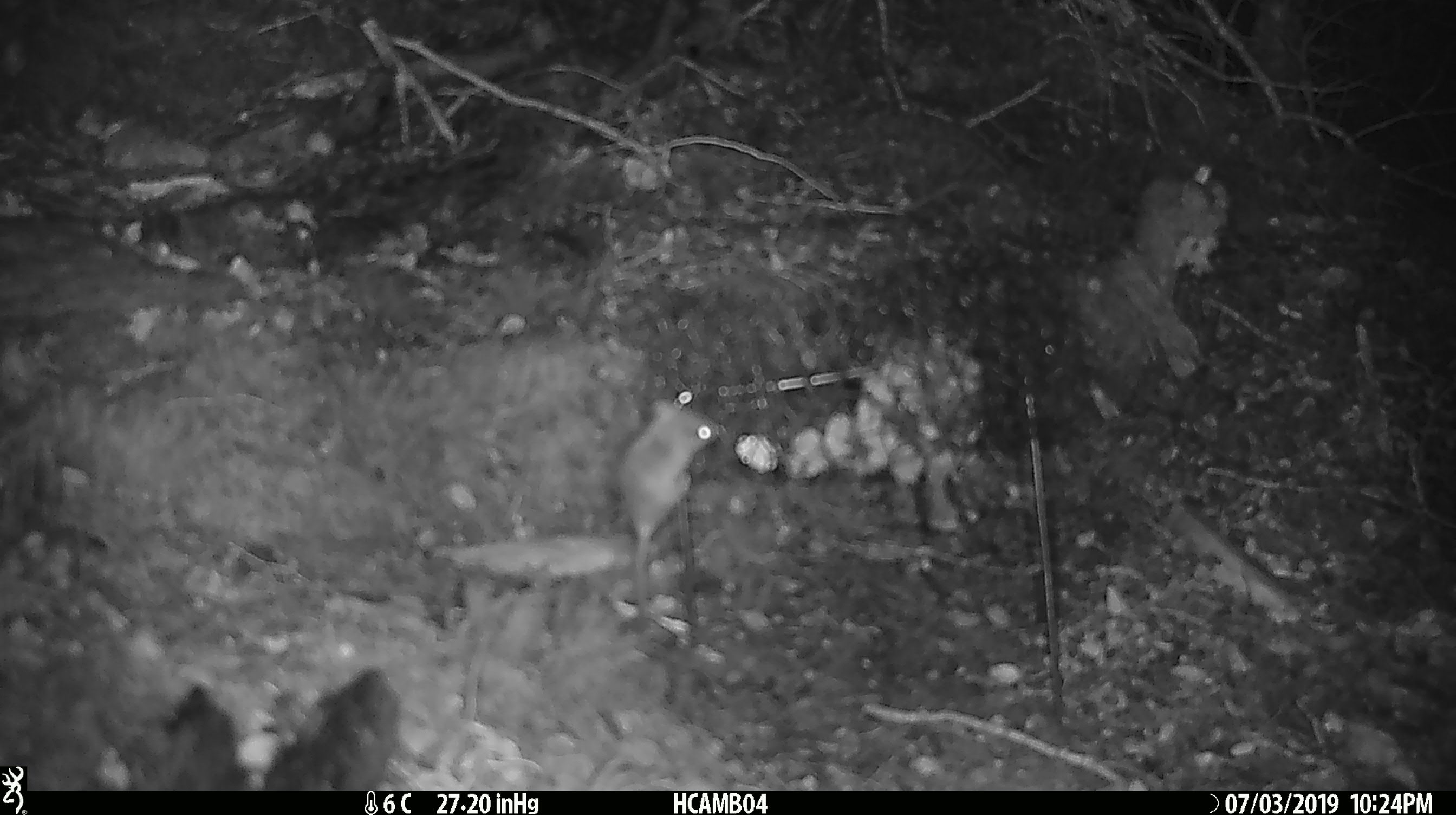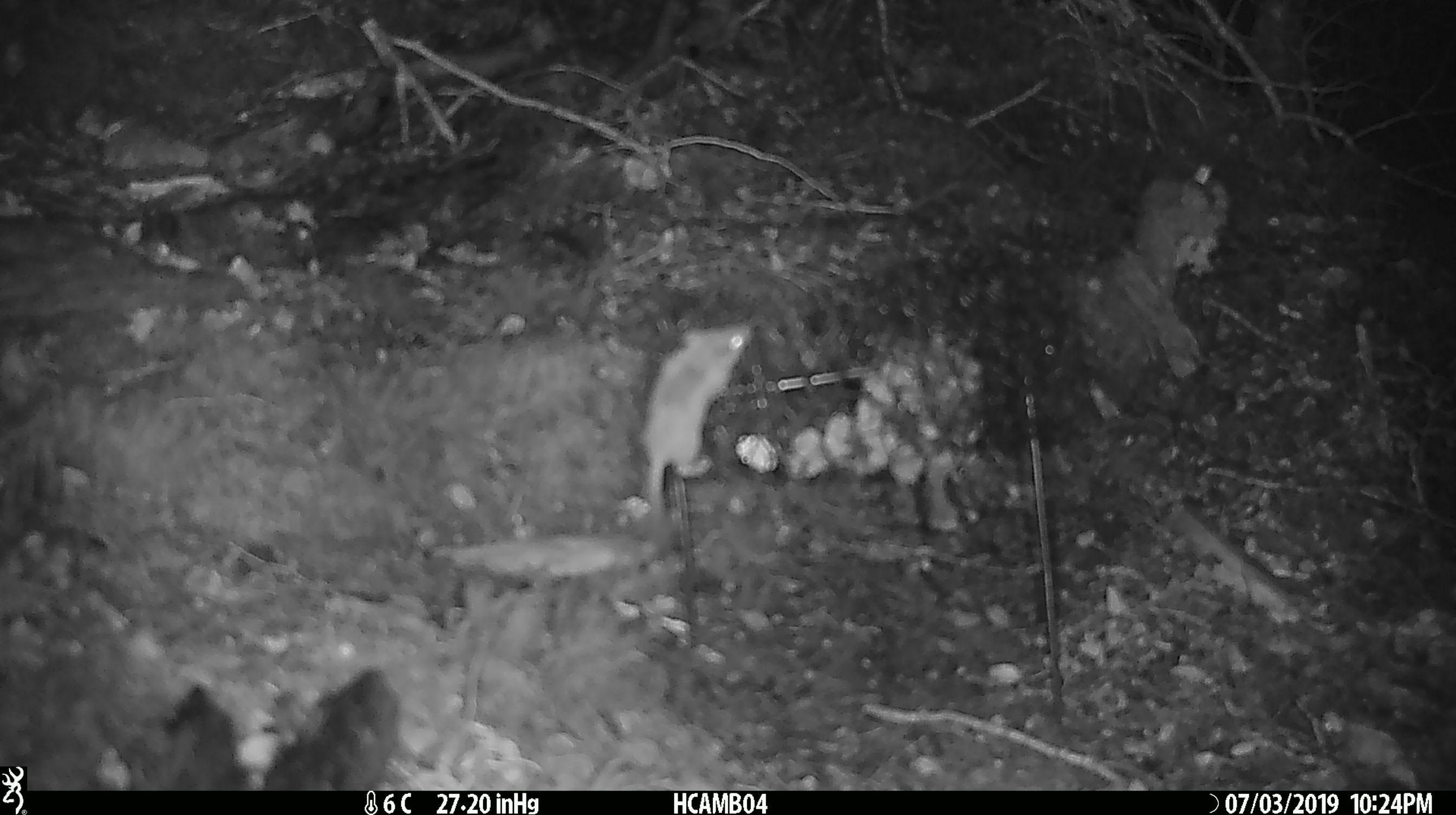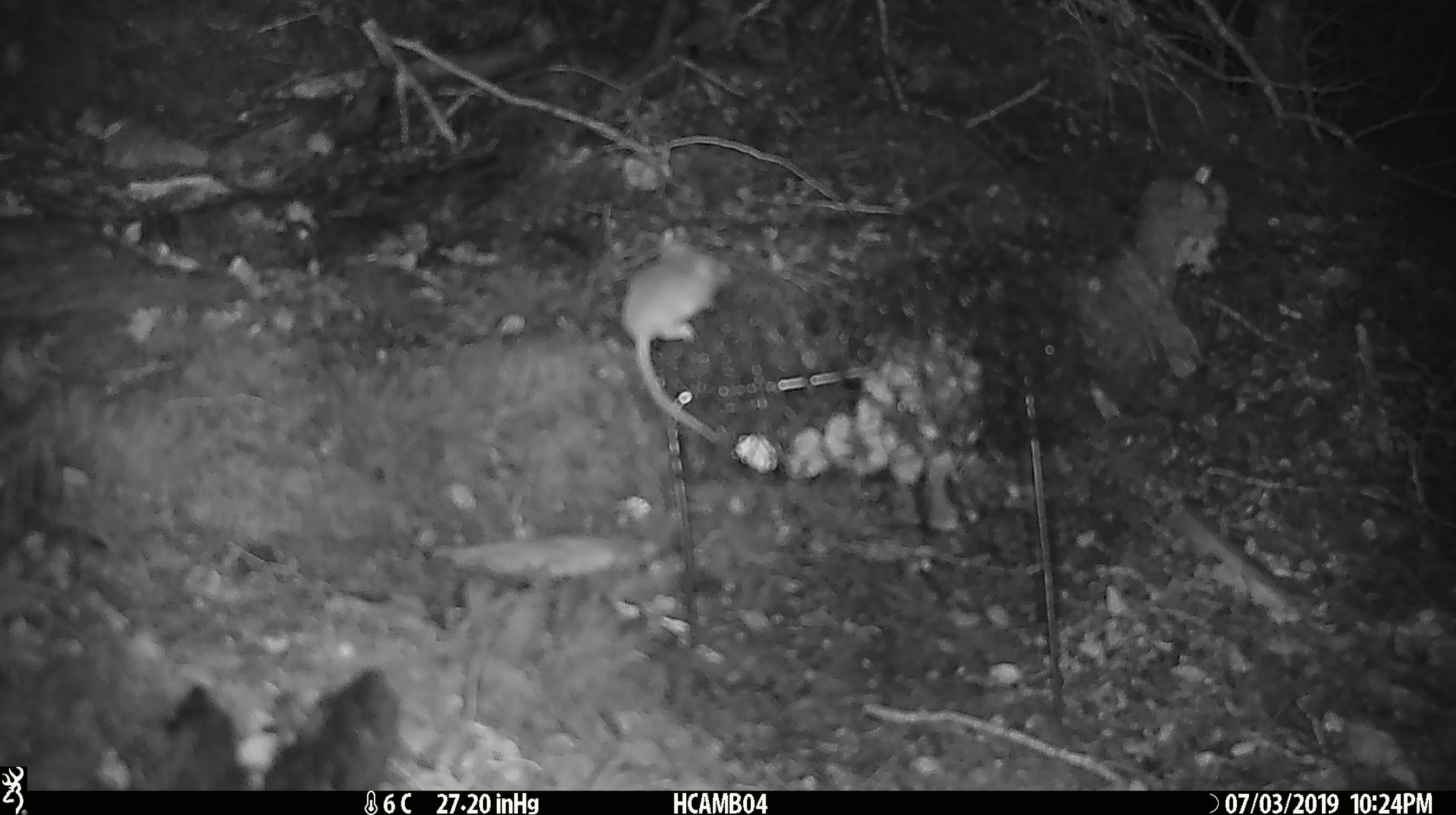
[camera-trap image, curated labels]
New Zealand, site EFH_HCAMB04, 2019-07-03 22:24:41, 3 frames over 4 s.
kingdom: Animalia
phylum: Chordata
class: Mammalia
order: Rodentia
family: Muridae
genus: Mus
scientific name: Mus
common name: mouse